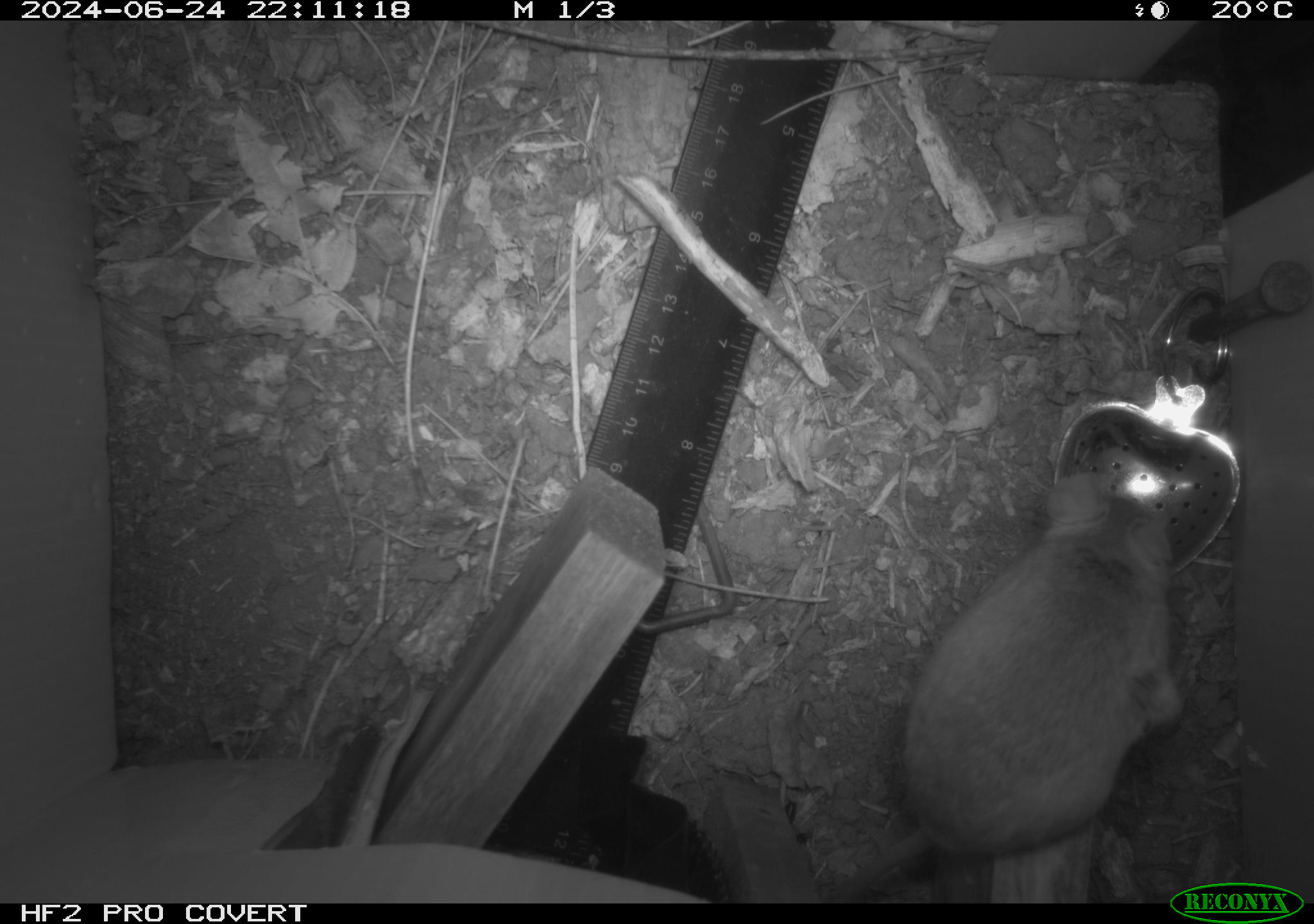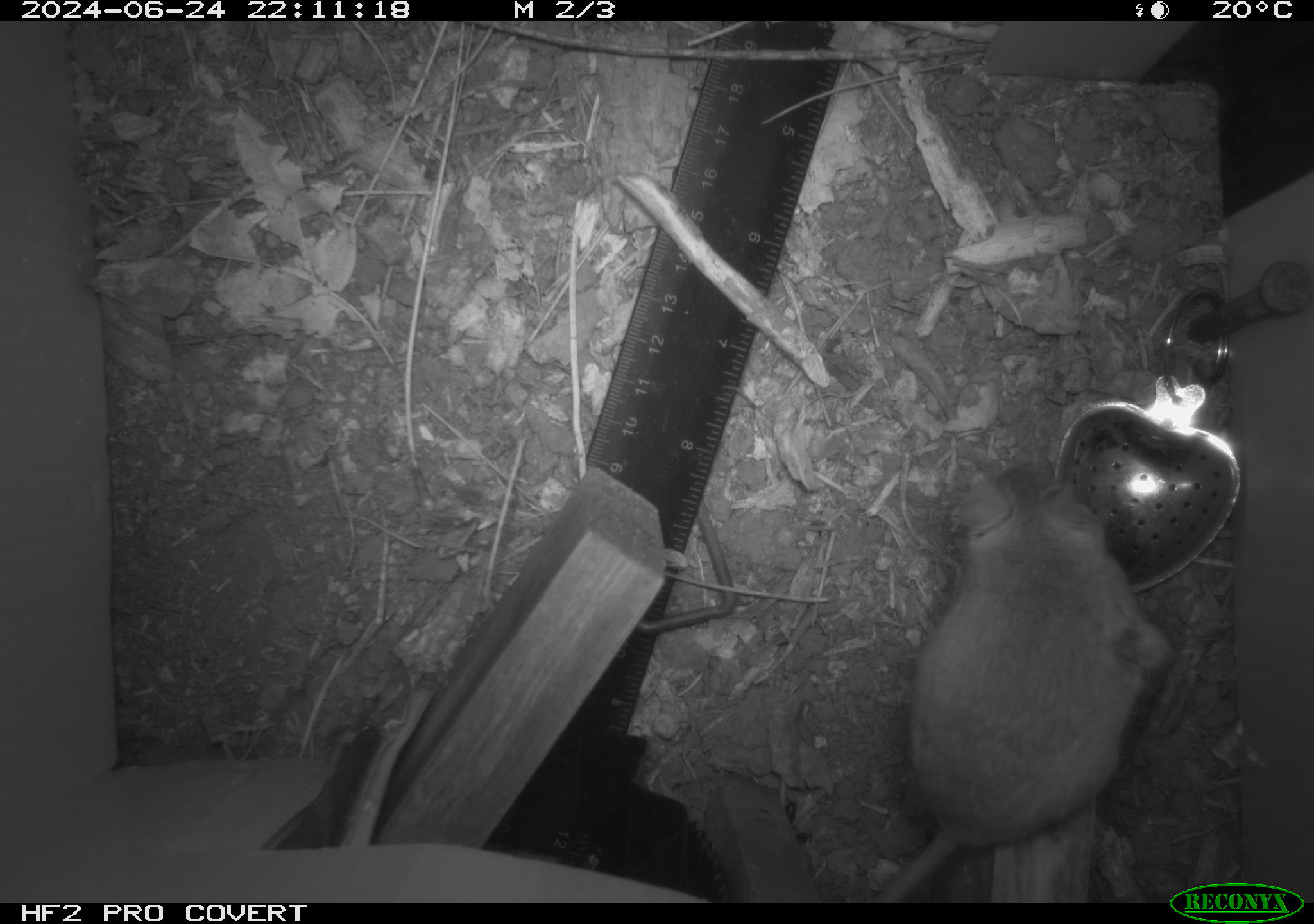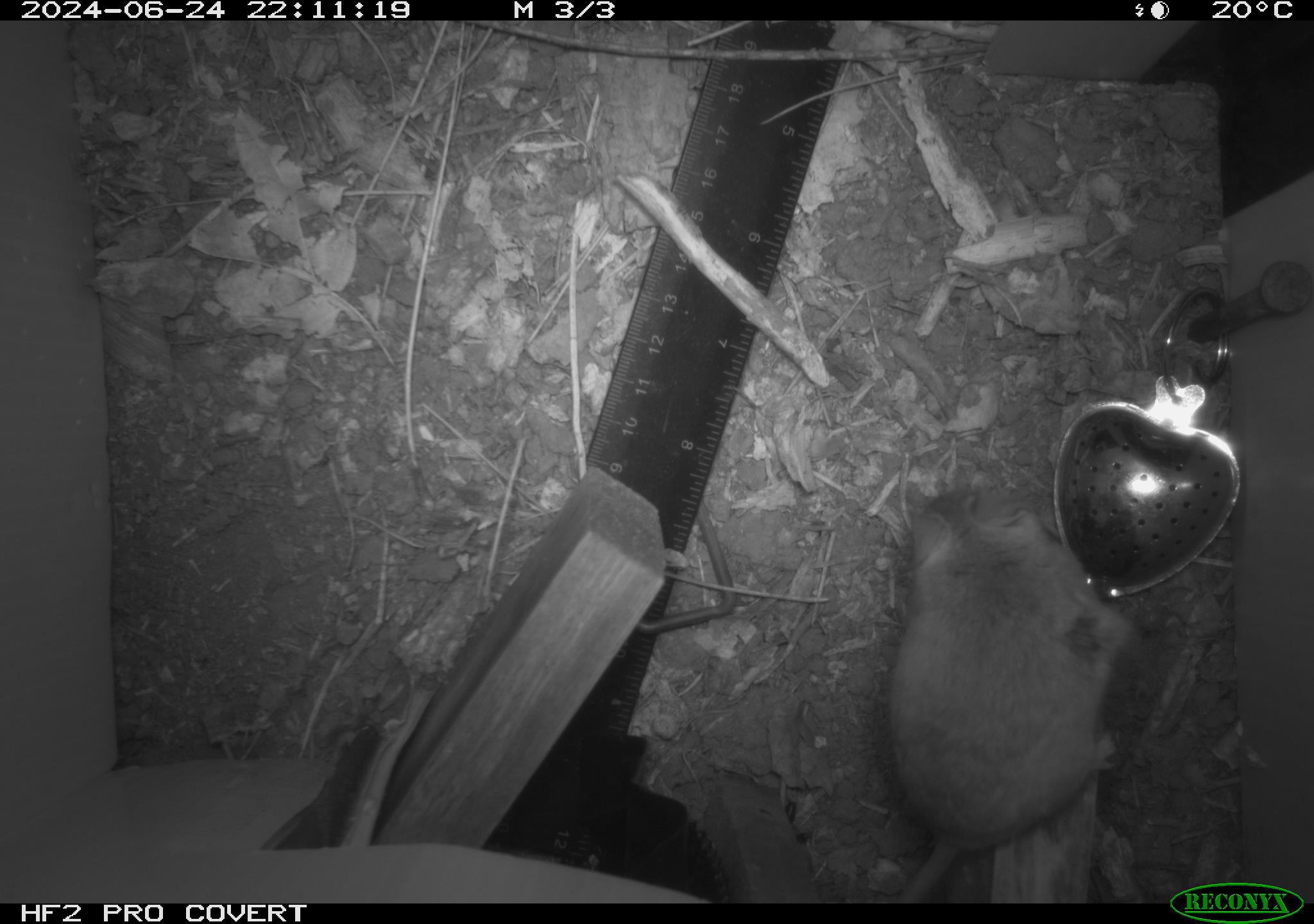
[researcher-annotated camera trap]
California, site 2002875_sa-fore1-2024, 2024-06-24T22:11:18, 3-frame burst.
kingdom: Animalia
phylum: Chordata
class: Mammalia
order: Rodentia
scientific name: Rodentia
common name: rodent